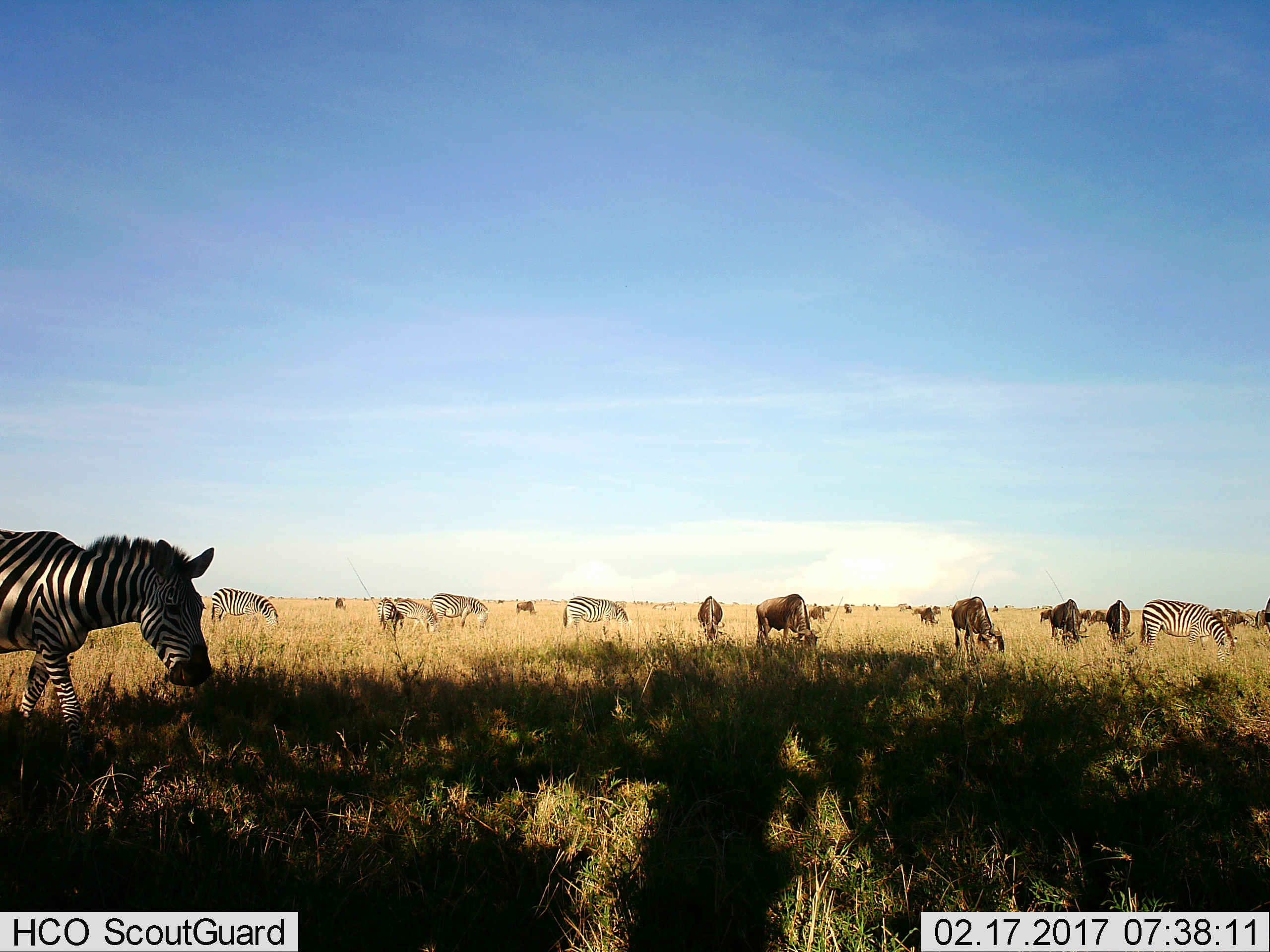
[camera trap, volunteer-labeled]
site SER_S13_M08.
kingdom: Animalia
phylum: Chordata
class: Mammalia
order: Artiodactyla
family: Bovidae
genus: Connochaetes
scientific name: Connochaetes taurinus taurinus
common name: blue wildebeest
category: wildebeestblue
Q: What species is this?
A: Wildebeestblue (blue wildebeest) (Connochaetes taurinus taurinus).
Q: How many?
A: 11-50.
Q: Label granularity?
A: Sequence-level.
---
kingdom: Animalia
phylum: Chordata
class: Mammalia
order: Perissodactyla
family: Equidae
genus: Equus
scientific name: Equus quagga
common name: plains zebra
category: zebraplains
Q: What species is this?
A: Zebraplains (plains zebra) (Equus quagga).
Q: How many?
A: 7.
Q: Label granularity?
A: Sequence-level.